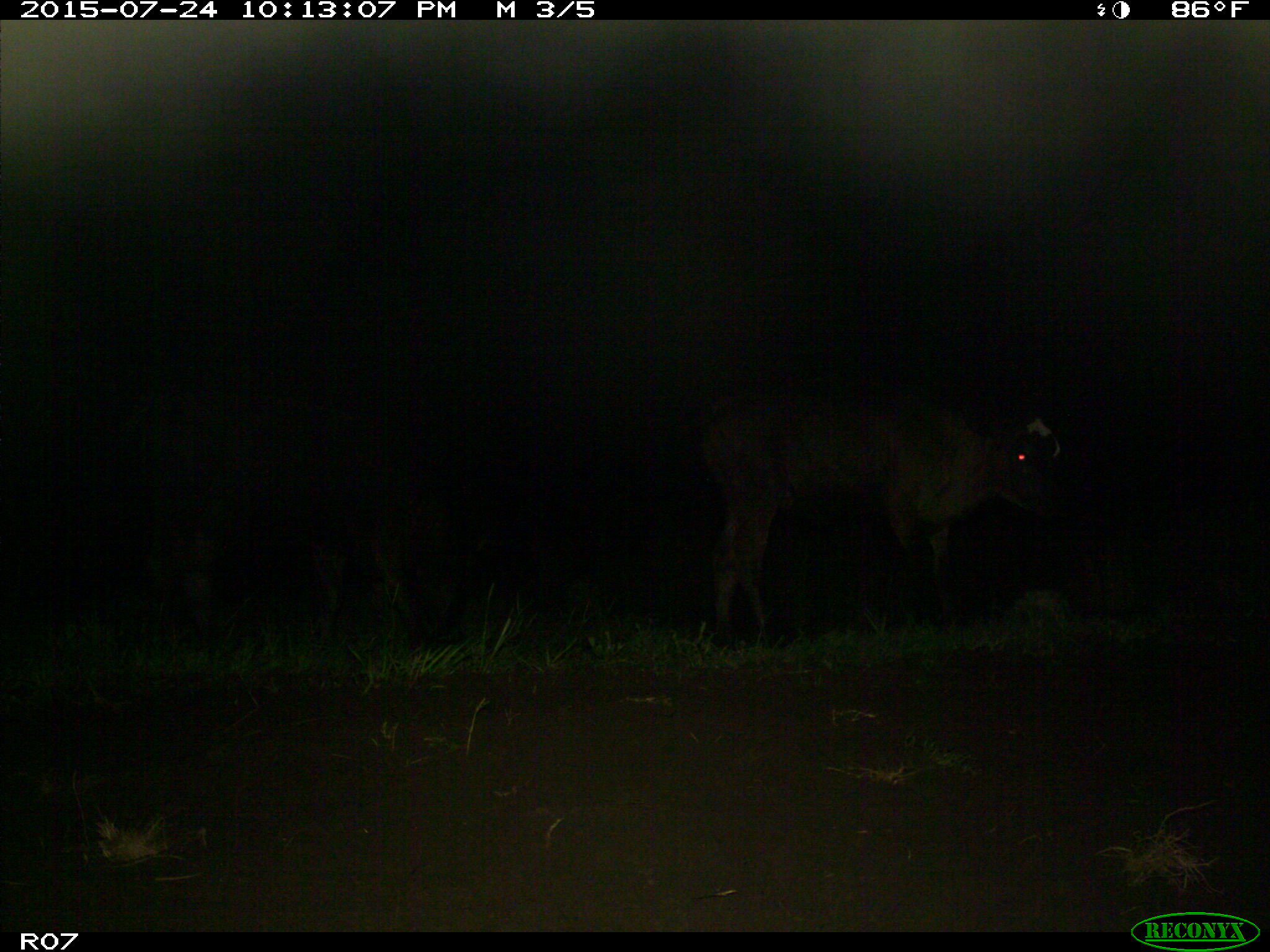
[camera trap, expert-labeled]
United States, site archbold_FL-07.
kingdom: Animalia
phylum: Chordata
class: Mammalia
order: Artiodactyla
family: Bovidae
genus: Bos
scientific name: Bos taurus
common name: domestic cow